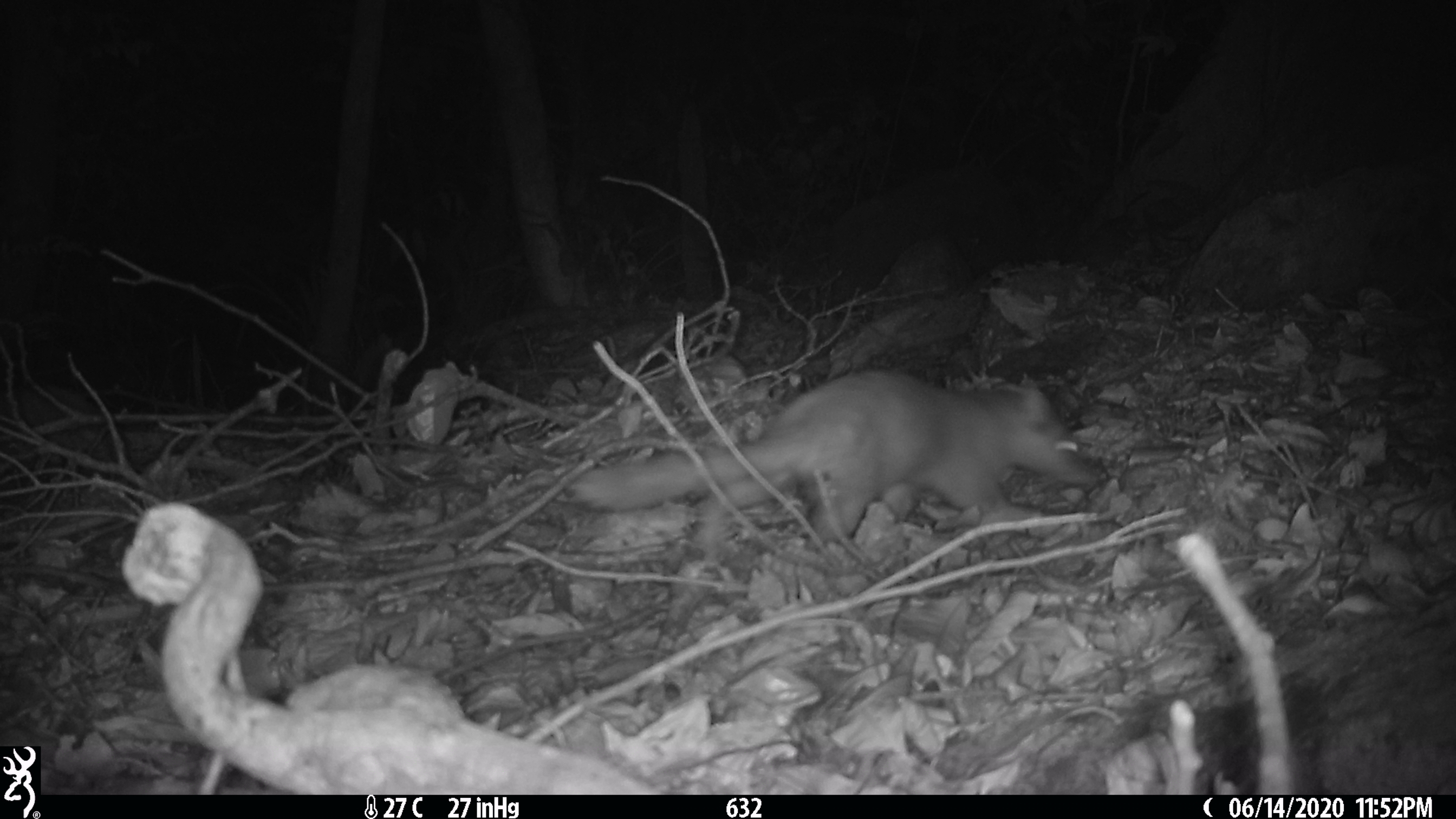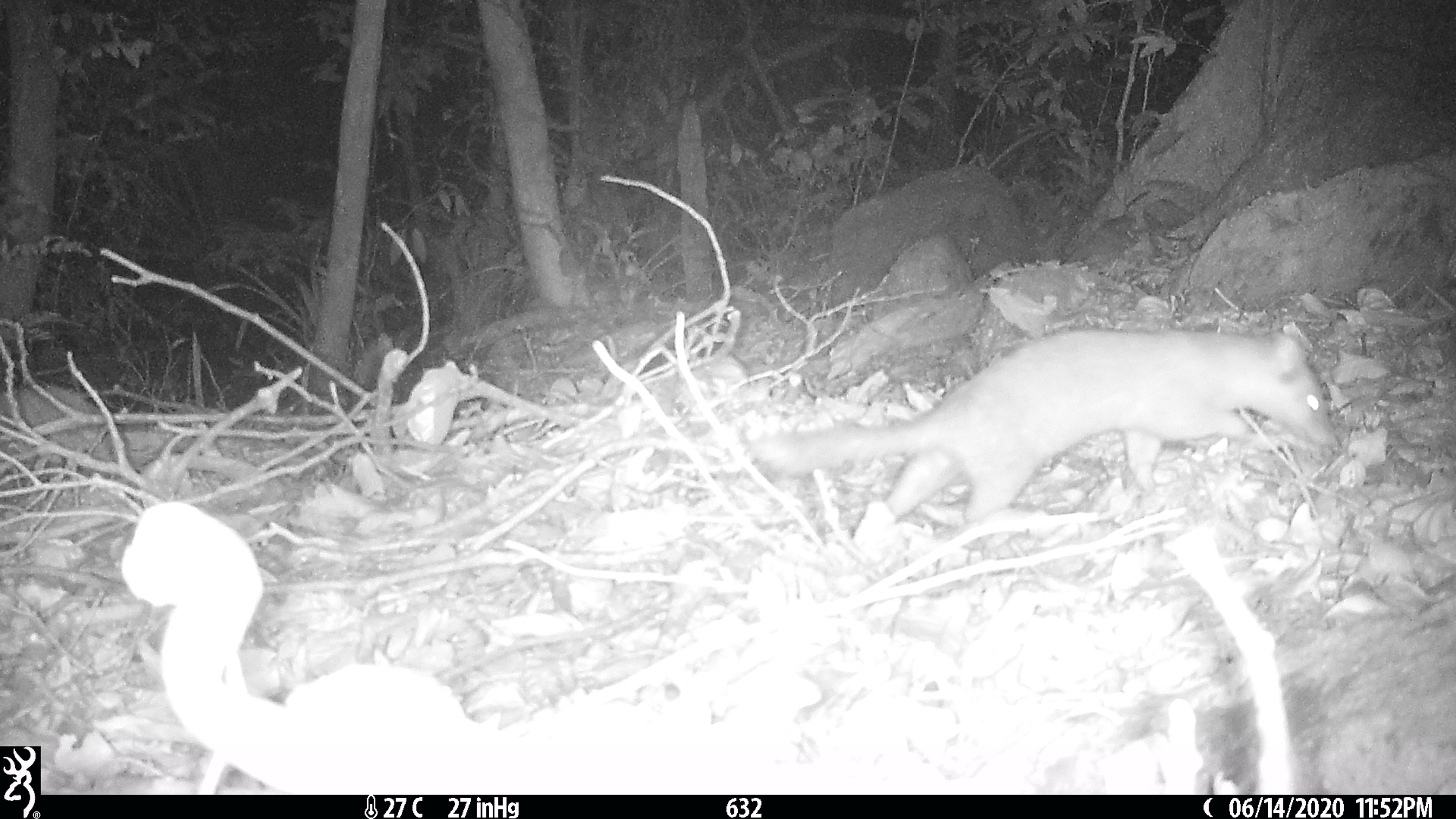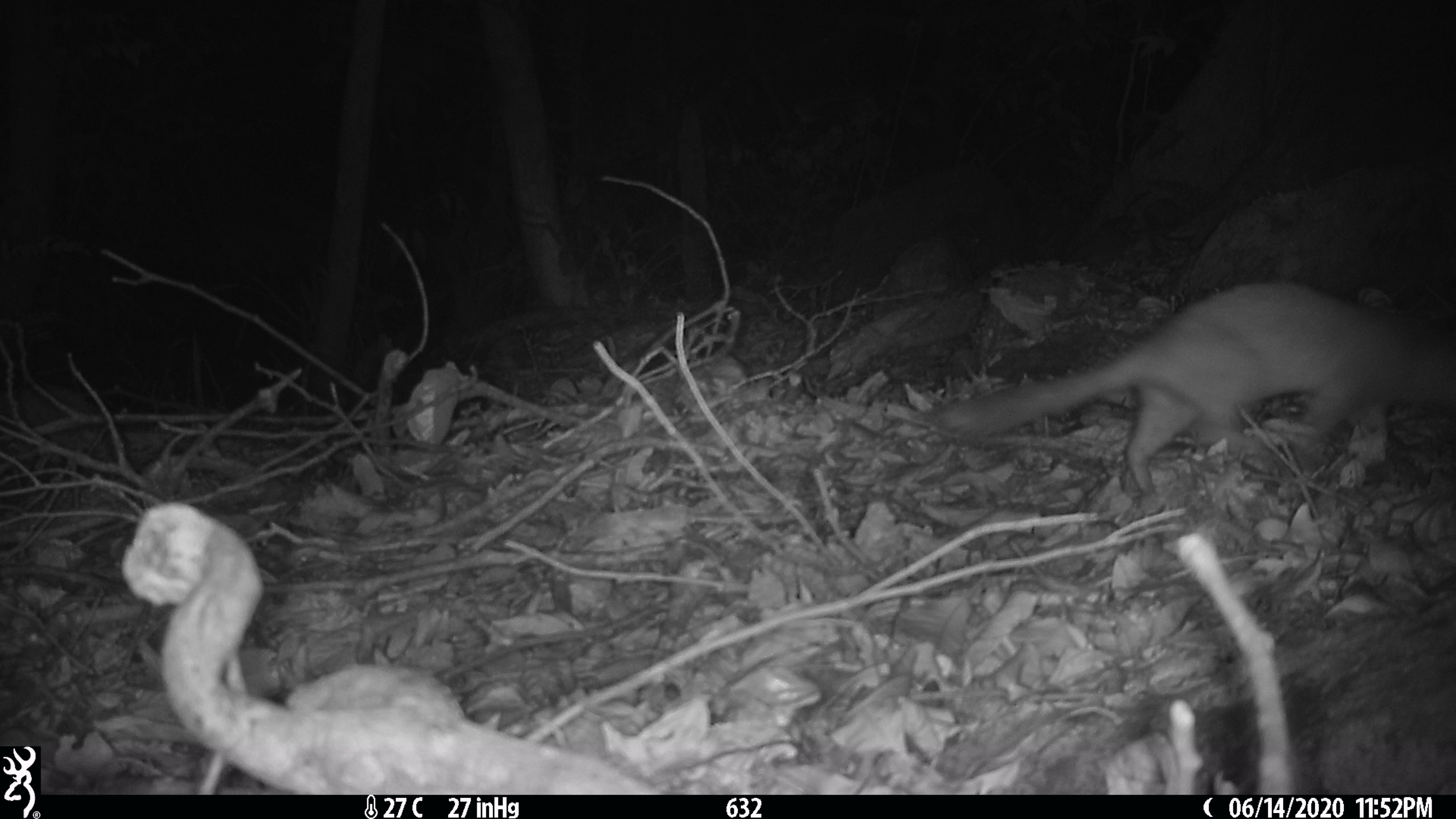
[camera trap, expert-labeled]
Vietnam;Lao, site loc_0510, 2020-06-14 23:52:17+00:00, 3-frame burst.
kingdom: Animalia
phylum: Chordata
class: Mammalia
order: Carnivora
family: Mustelidae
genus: Melogale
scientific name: Melogale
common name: ferret badger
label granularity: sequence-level